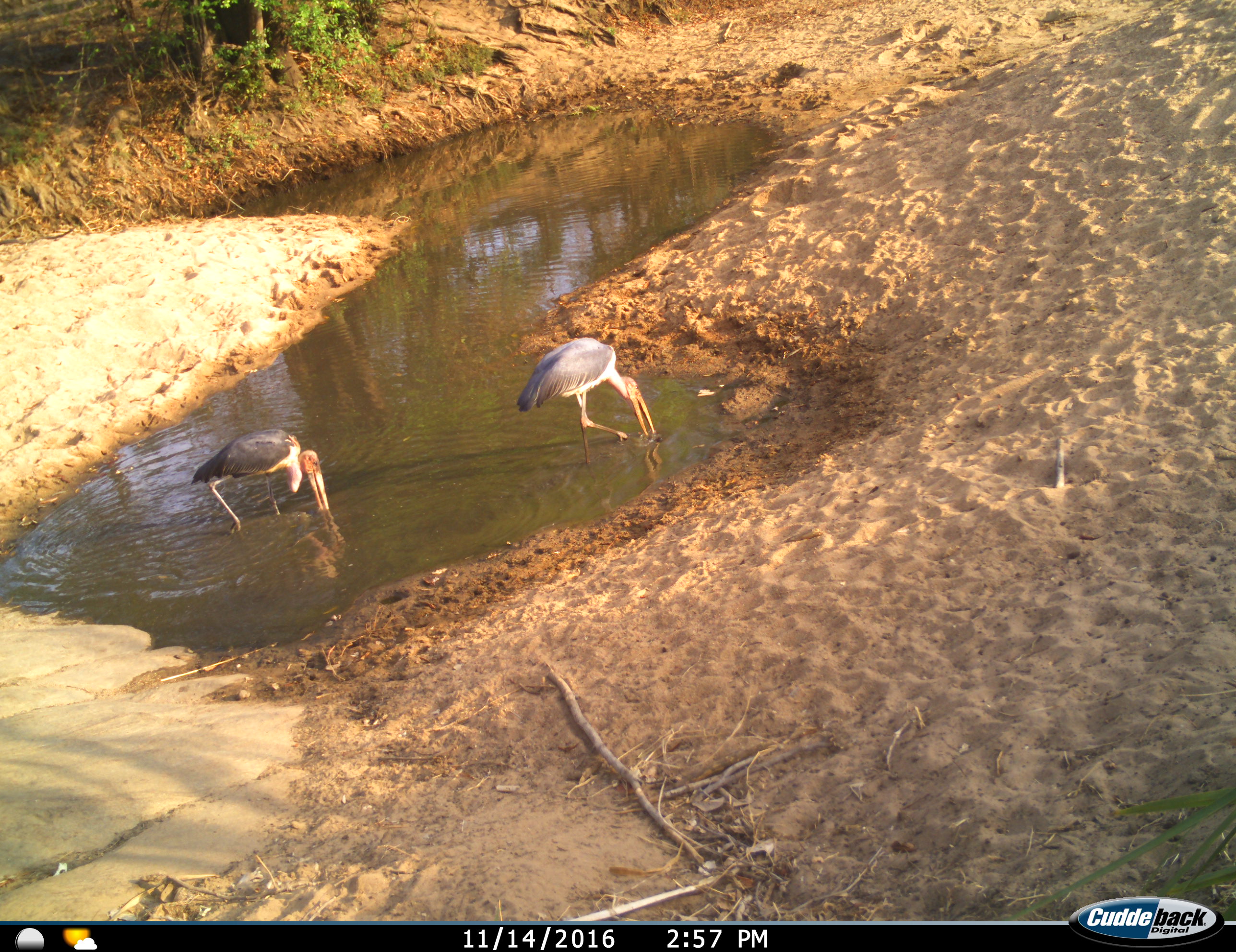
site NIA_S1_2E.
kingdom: Animalia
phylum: Chordata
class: Aves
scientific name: Aves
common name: bird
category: birdother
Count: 2.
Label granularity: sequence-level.